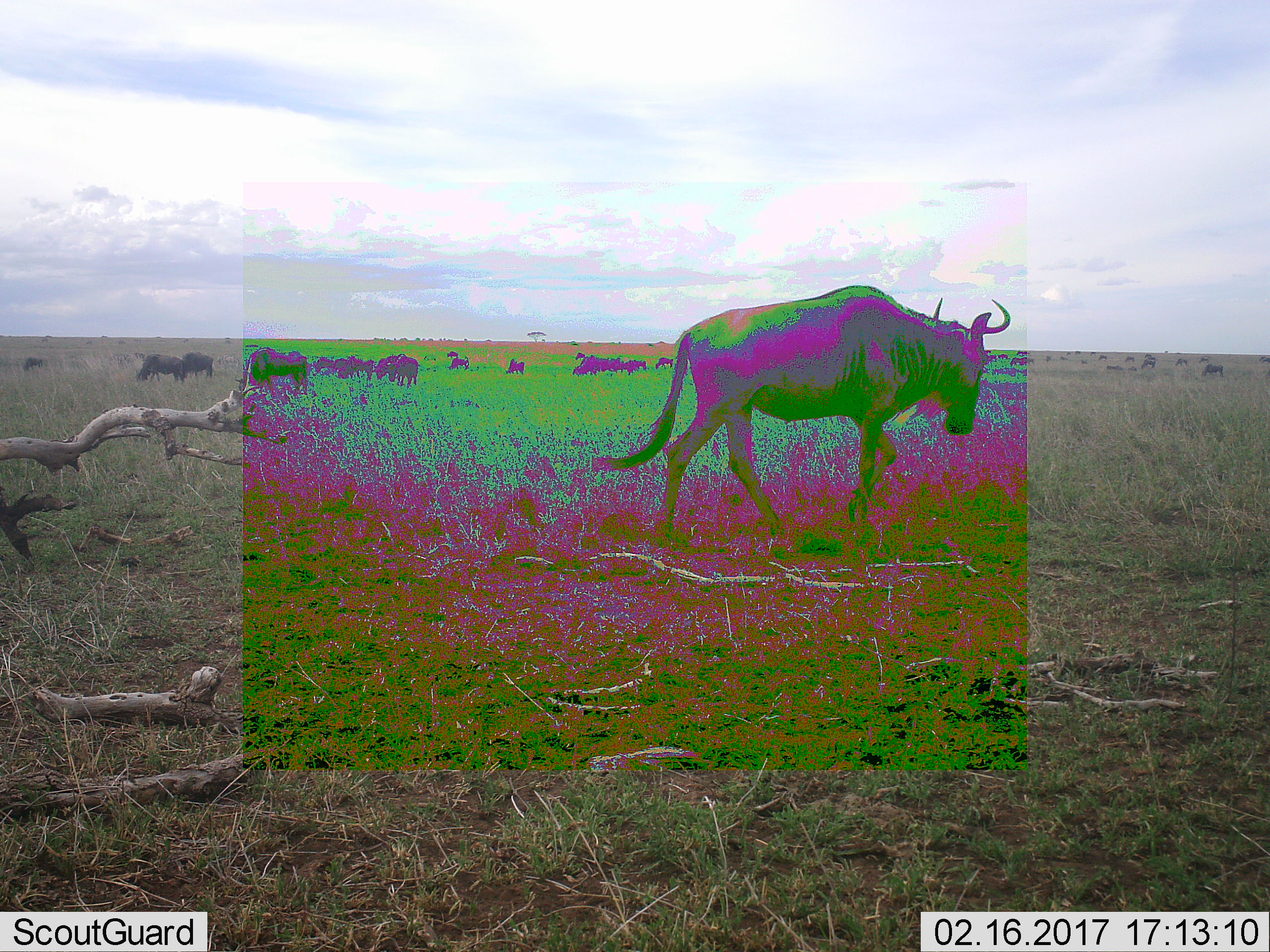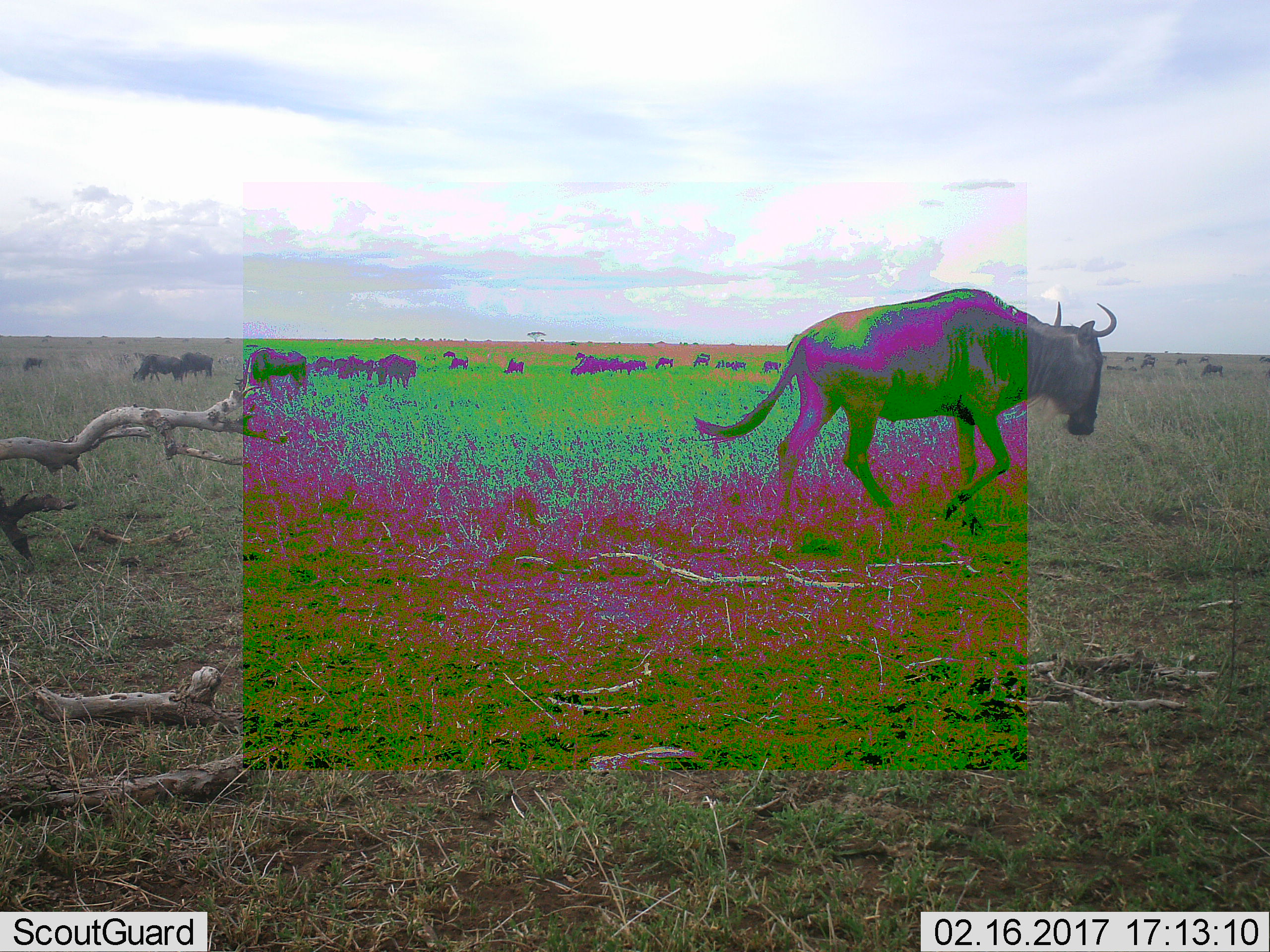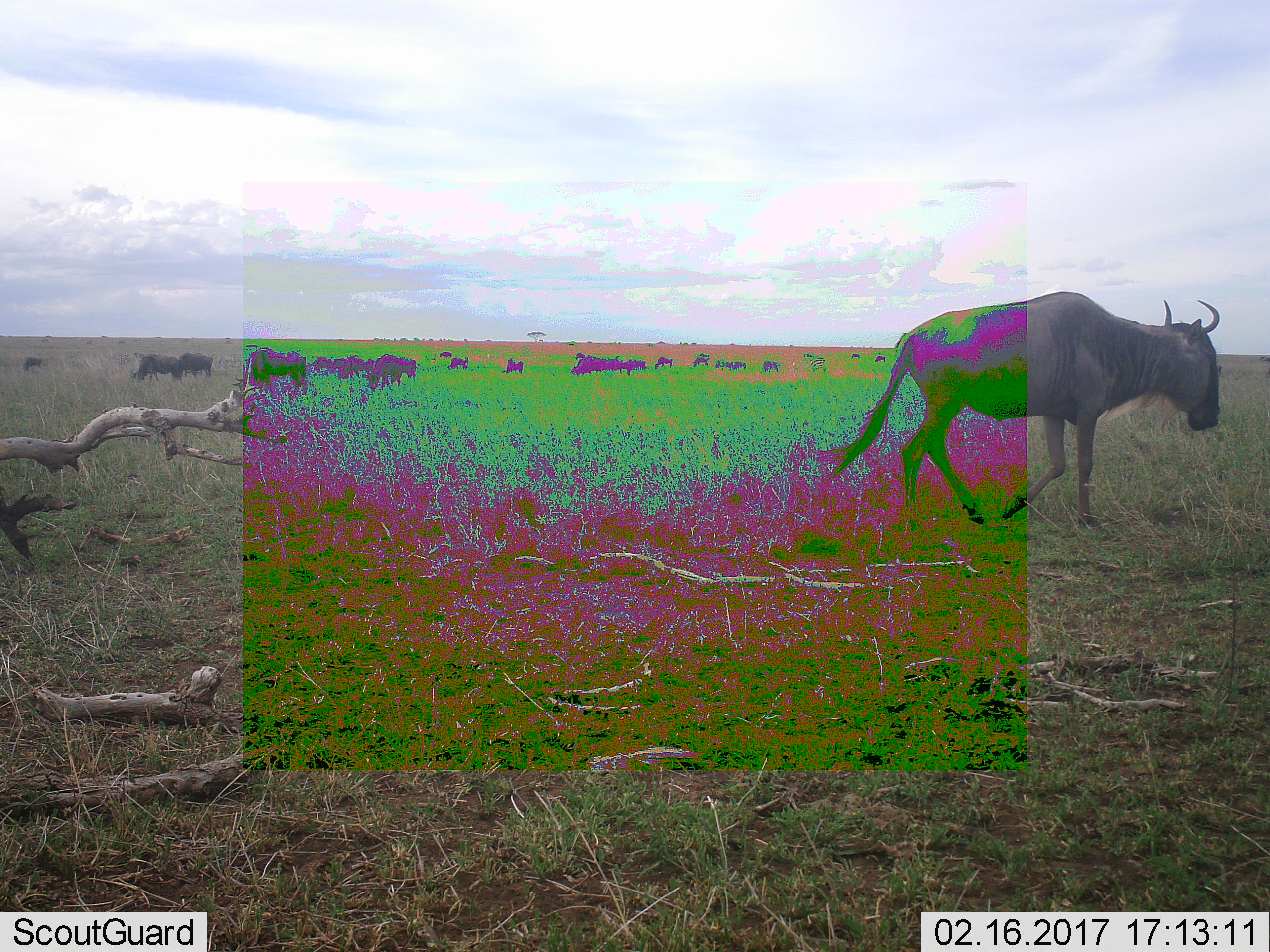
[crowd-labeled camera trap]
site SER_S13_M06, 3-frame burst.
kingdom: Animalia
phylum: Chordata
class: Mammalia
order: Artiodactyla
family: Bovidae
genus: Connochaetes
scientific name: Connochaetes taurinus taurinus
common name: blue wildebeest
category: wildebeestblue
Wildebeestblue (blue wildebeest) (Connochaetes taurinus taurinus), count 11-50. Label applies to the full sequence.